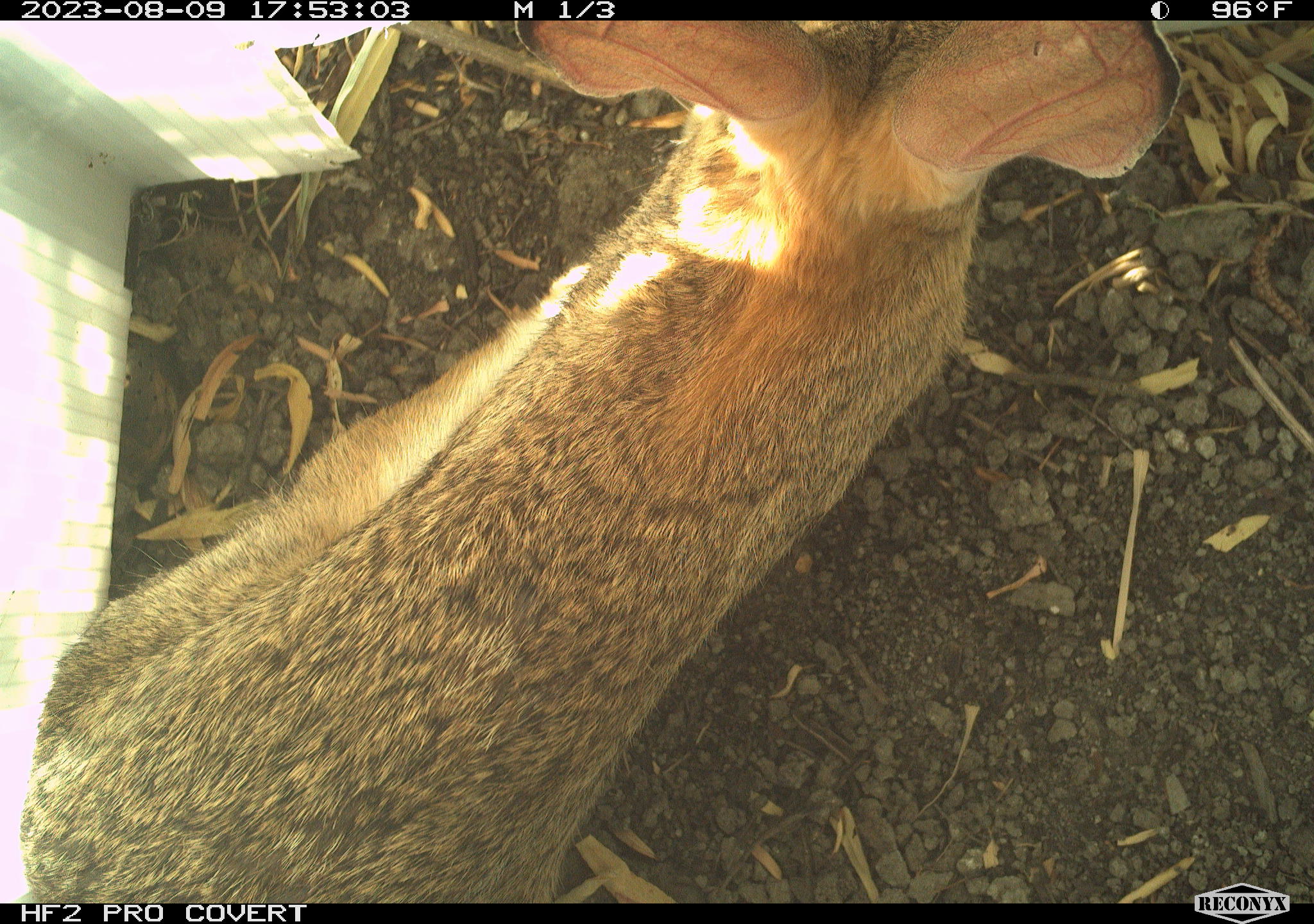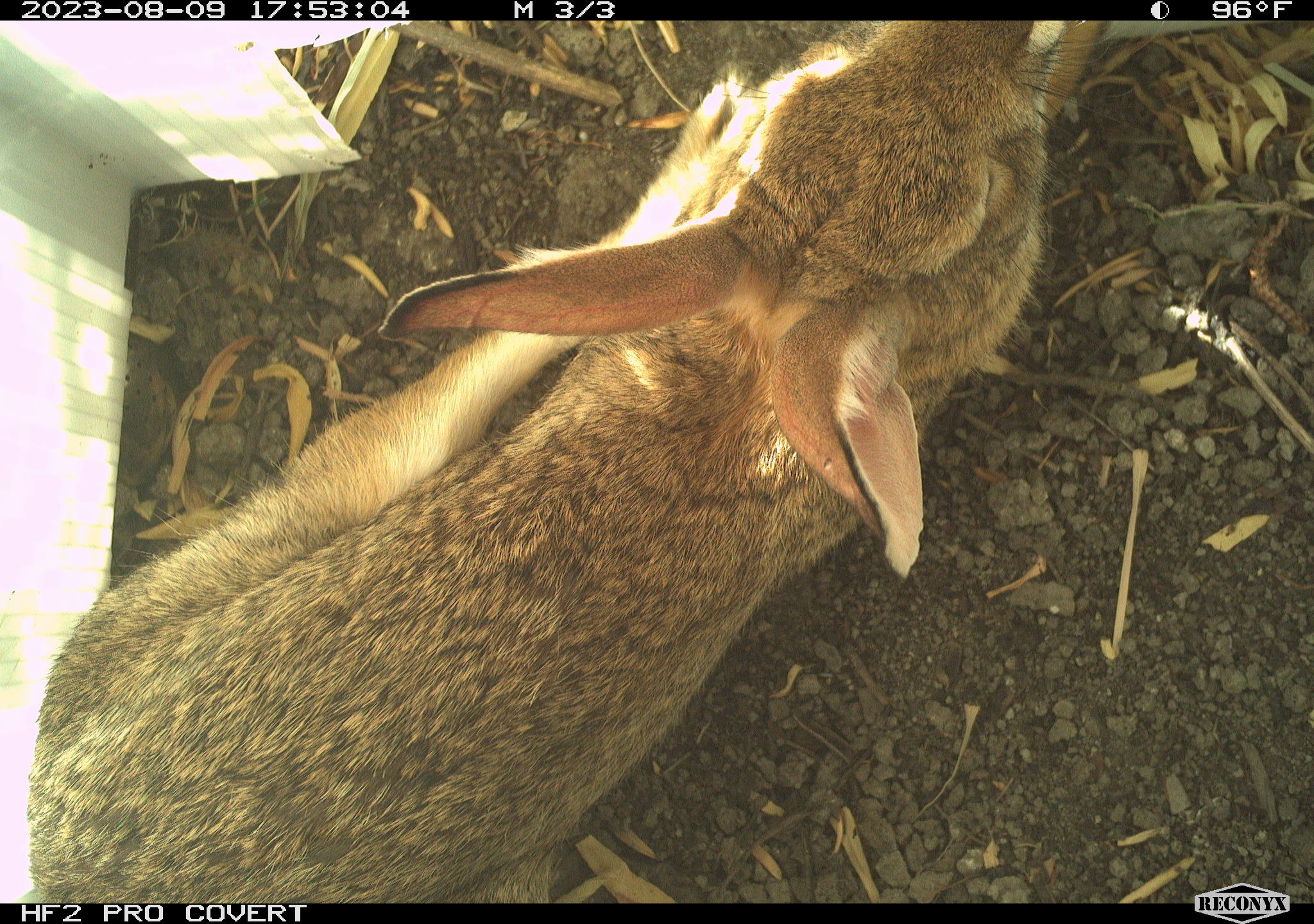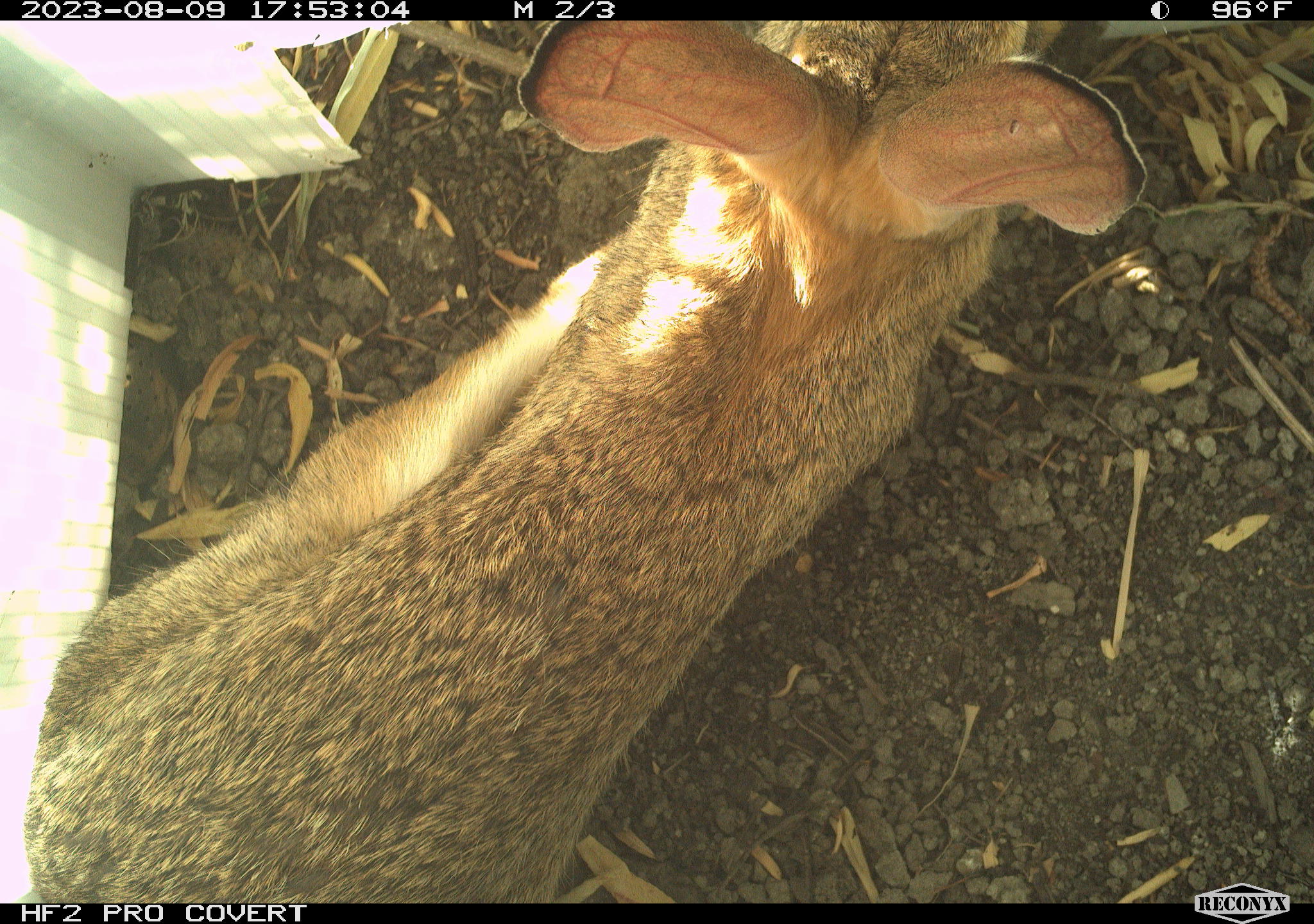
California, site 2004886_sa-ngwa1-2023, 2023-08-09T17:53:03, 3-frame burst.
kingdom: Animalia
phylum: Chordata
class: Mammalia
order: Lagomorpha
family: Leporidae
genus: Sylvilagus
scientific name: Sylvilagus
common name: cottontail rabbits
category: sylvilagus species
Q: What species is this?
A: Sylvilagus species (cottontail rabbits) (Sylvilagus).